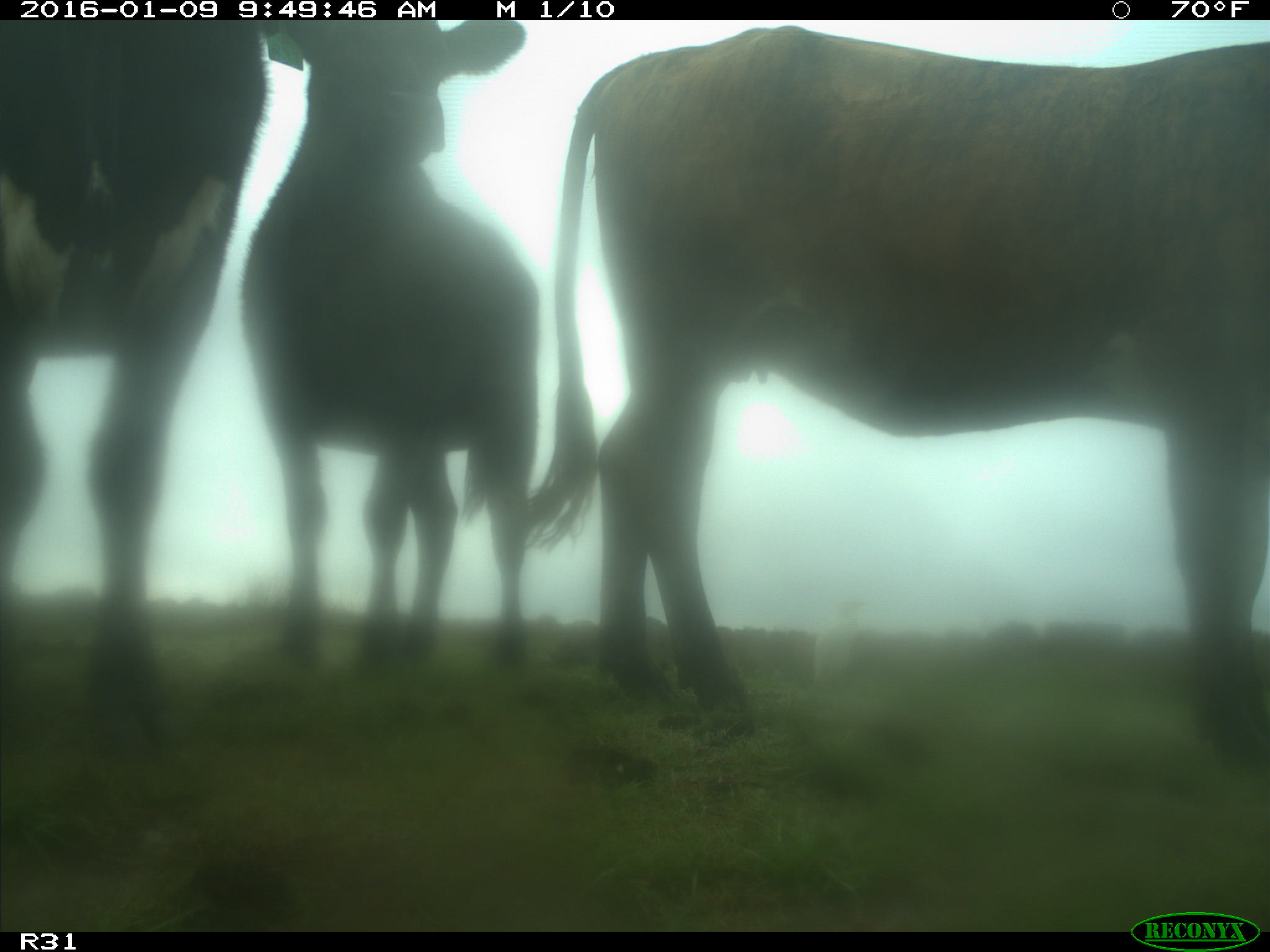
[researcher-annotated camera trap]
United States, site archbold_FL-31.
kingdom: Animalia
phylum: Chordata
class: Mammalia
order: Artiodactyla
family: Bovidae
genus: Bos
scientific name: Bos taurus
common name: domestic cow